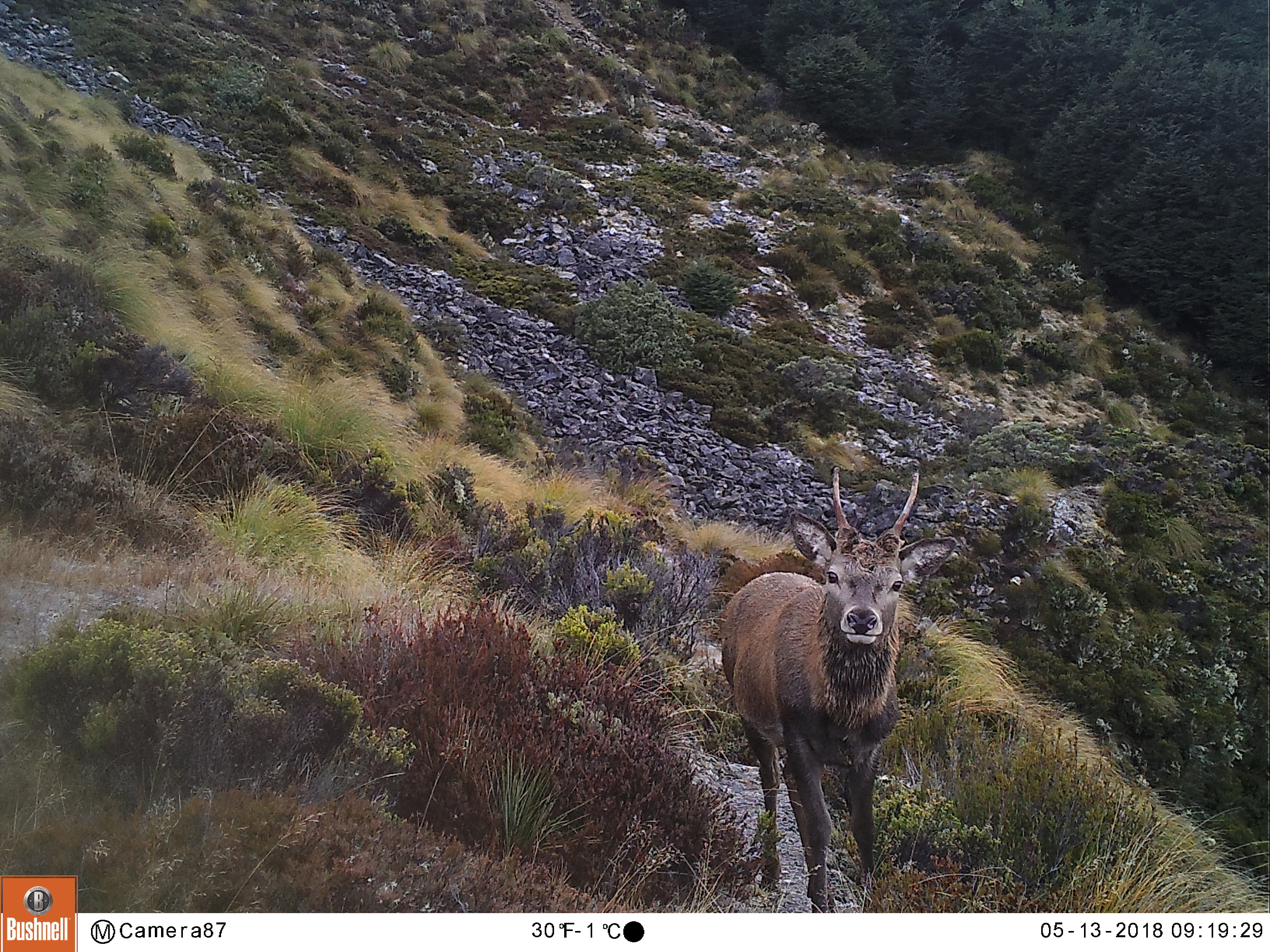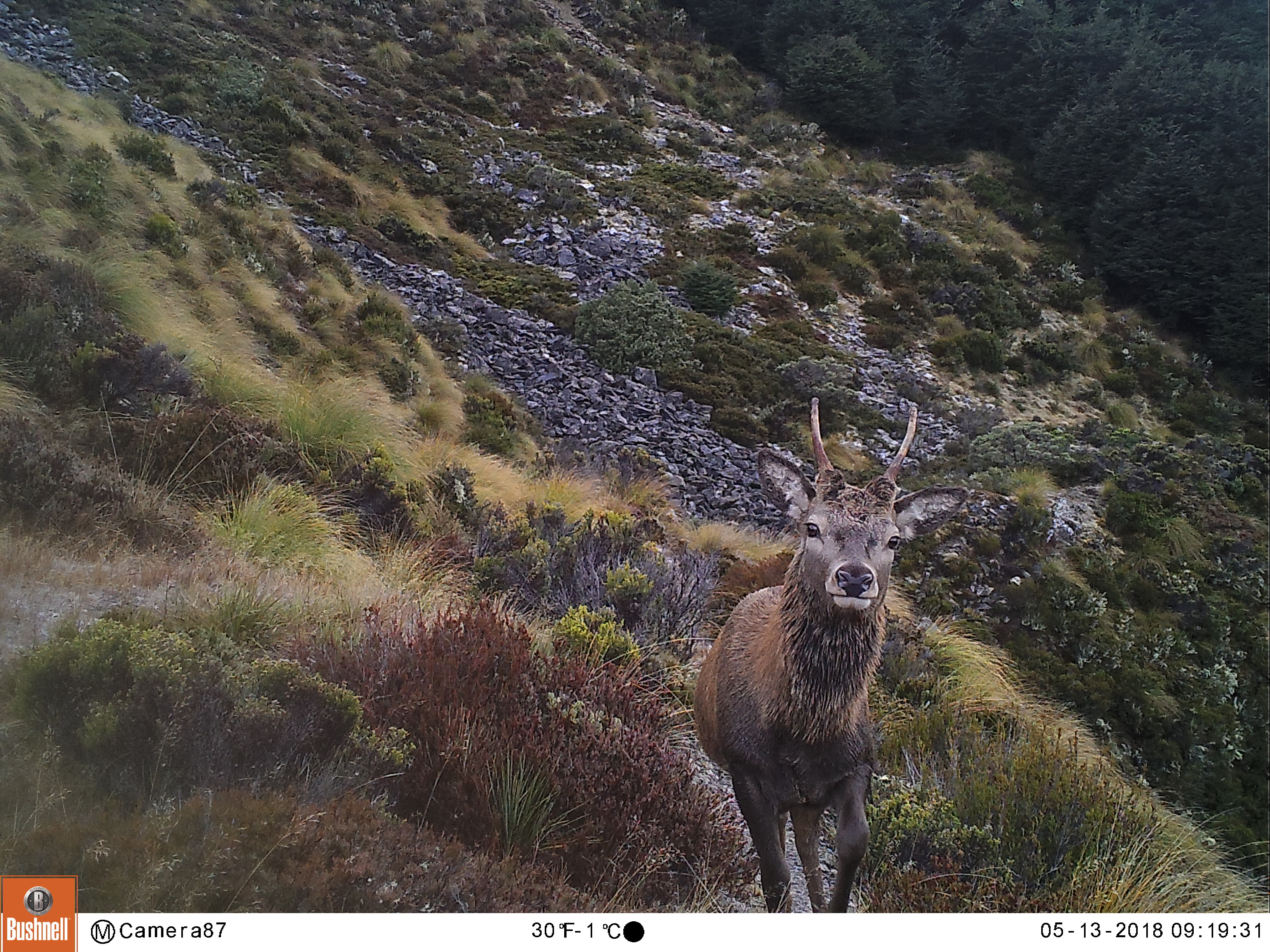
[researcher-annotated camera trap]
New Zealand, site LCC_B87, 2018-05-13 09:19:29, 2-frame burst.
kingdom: Animalia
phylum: Chordata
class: Mammalia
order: Artiodactyla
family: Cervidae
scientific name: Cervidae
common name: deer